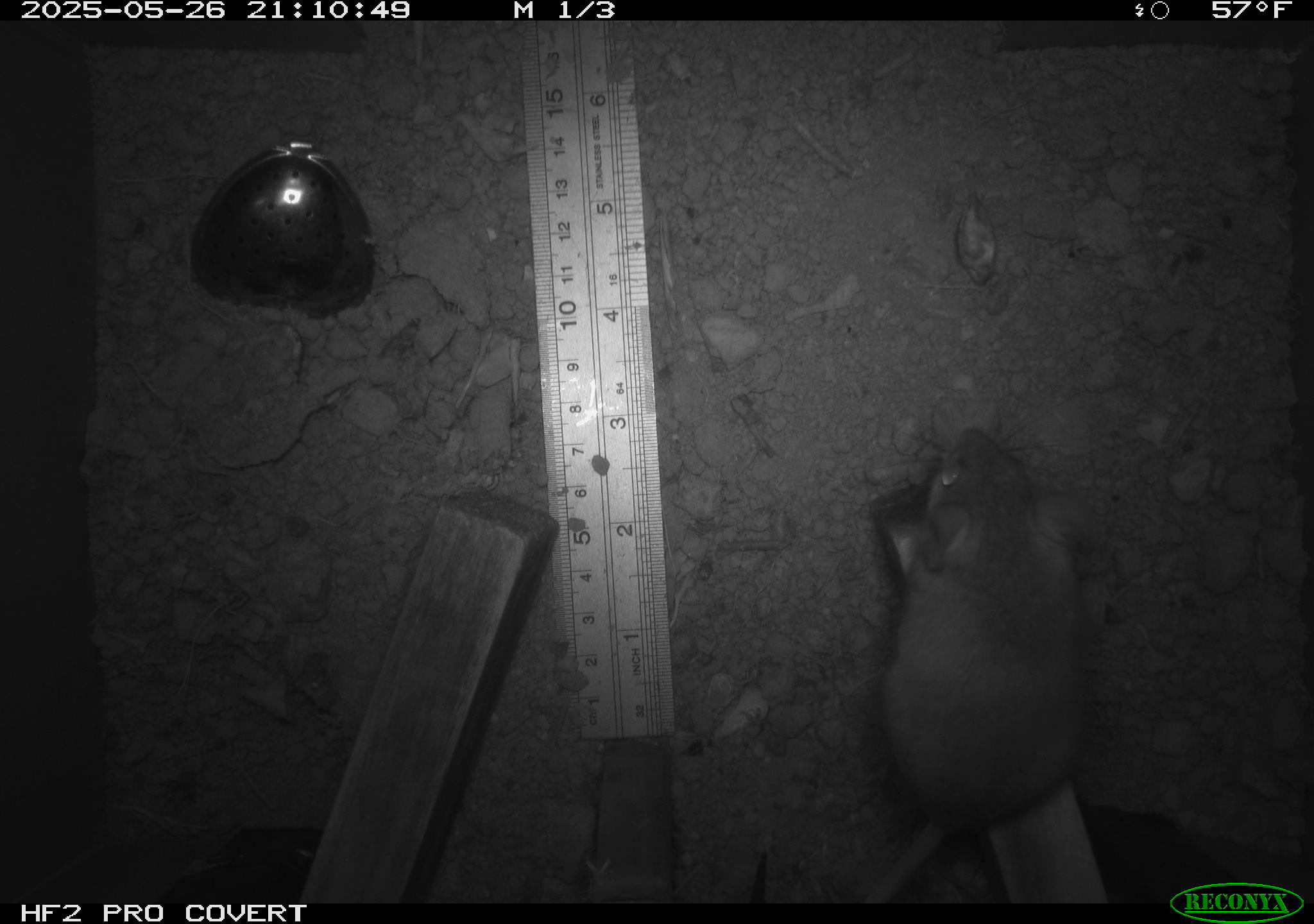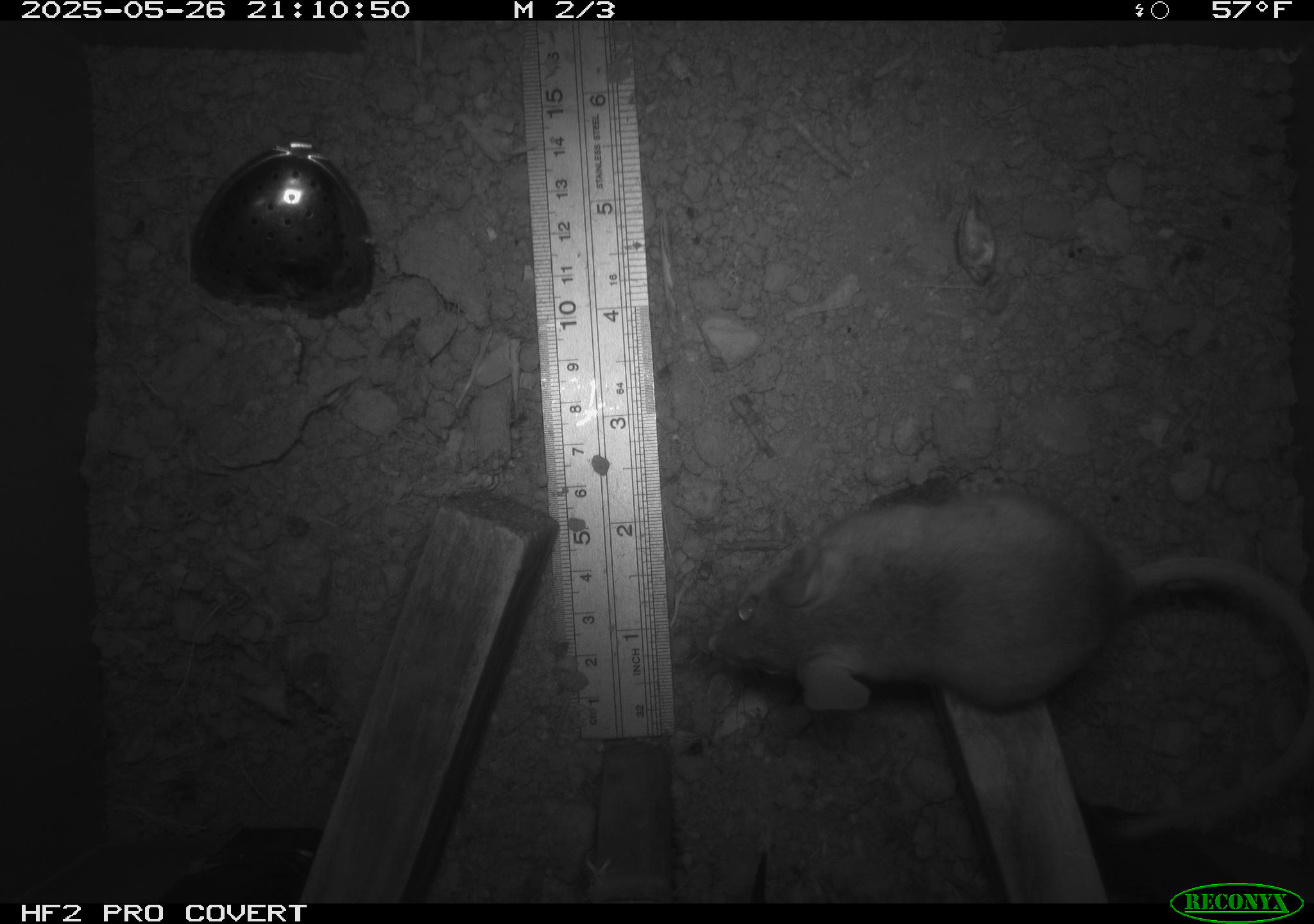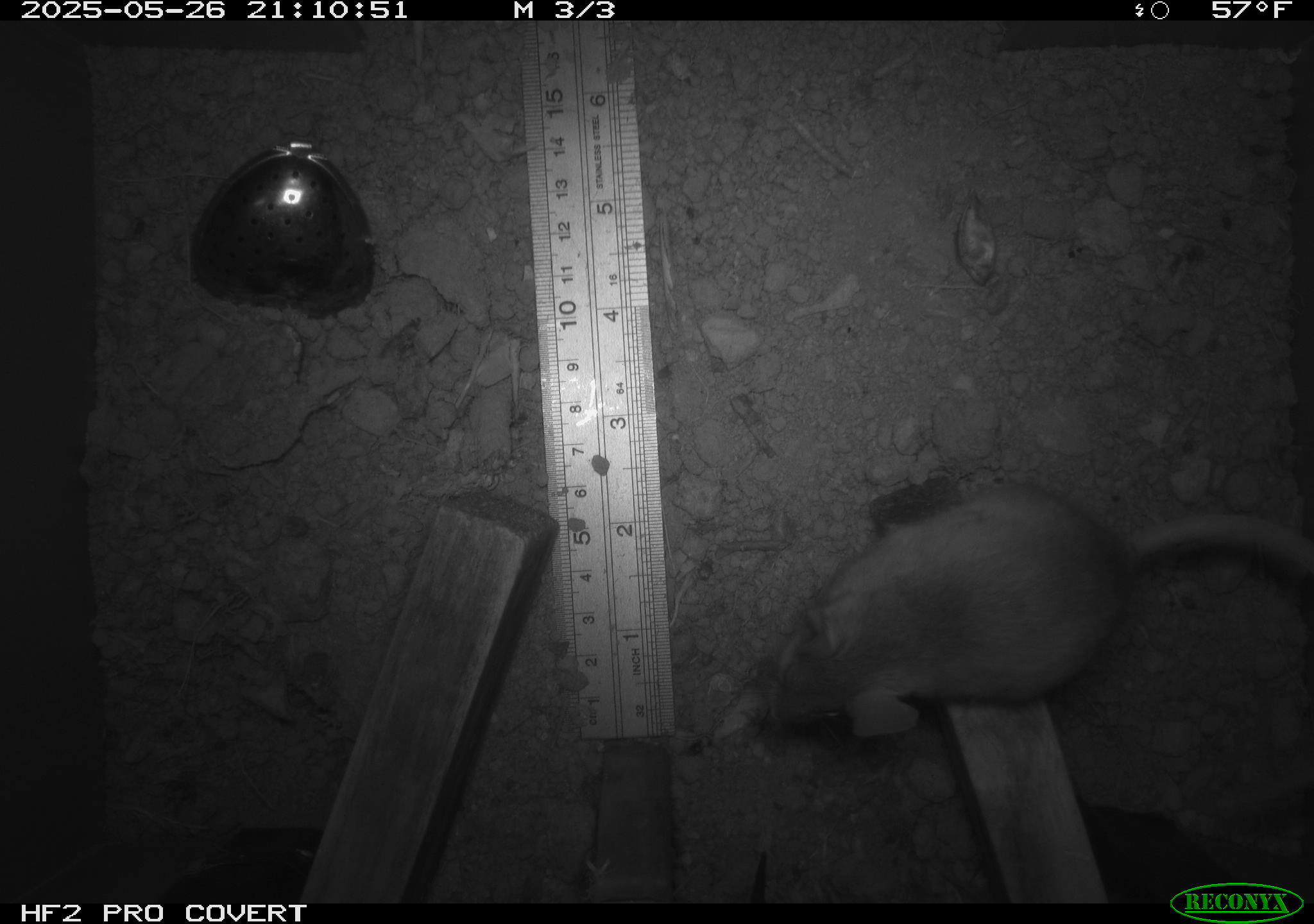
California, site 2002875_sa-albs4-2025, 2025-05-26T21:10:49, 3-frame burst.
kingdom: Animalia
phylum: Chordata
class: Mammalia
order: Rodentia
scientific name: Rodentia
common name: mouse species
Mouse species (Rodentia).